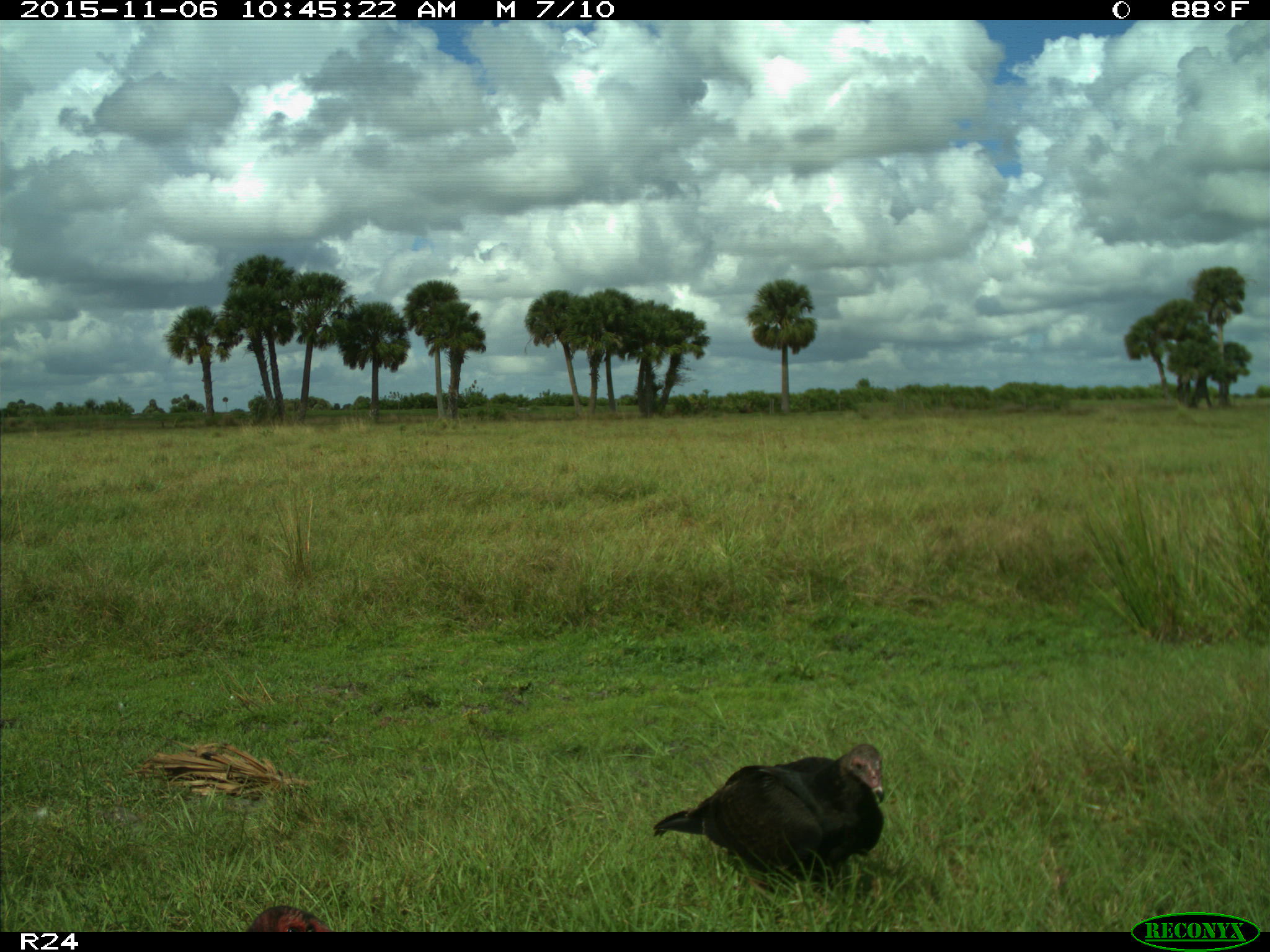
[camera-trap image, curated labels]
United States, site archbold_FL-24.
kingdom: Animalia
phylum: Chordata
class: Aves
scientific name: Aves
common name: birds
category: unidentified bird